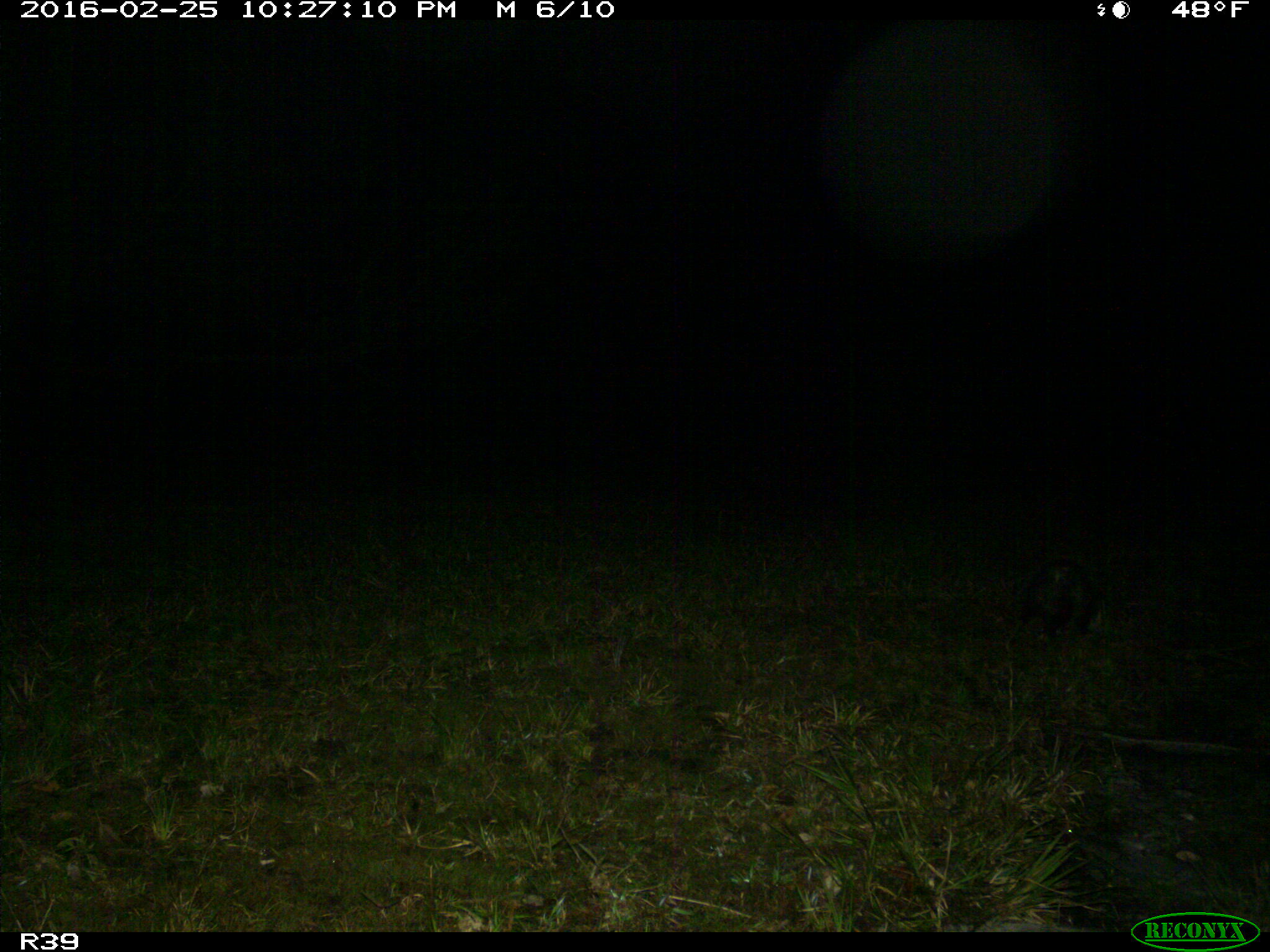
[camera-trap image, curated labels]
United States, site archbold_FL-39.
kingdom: Animalia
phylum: Chordata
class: Mammalia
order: Didelphimorphia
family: Didelphidae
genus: Didelphis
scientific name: Didelphis virginiana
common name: virginia opossum